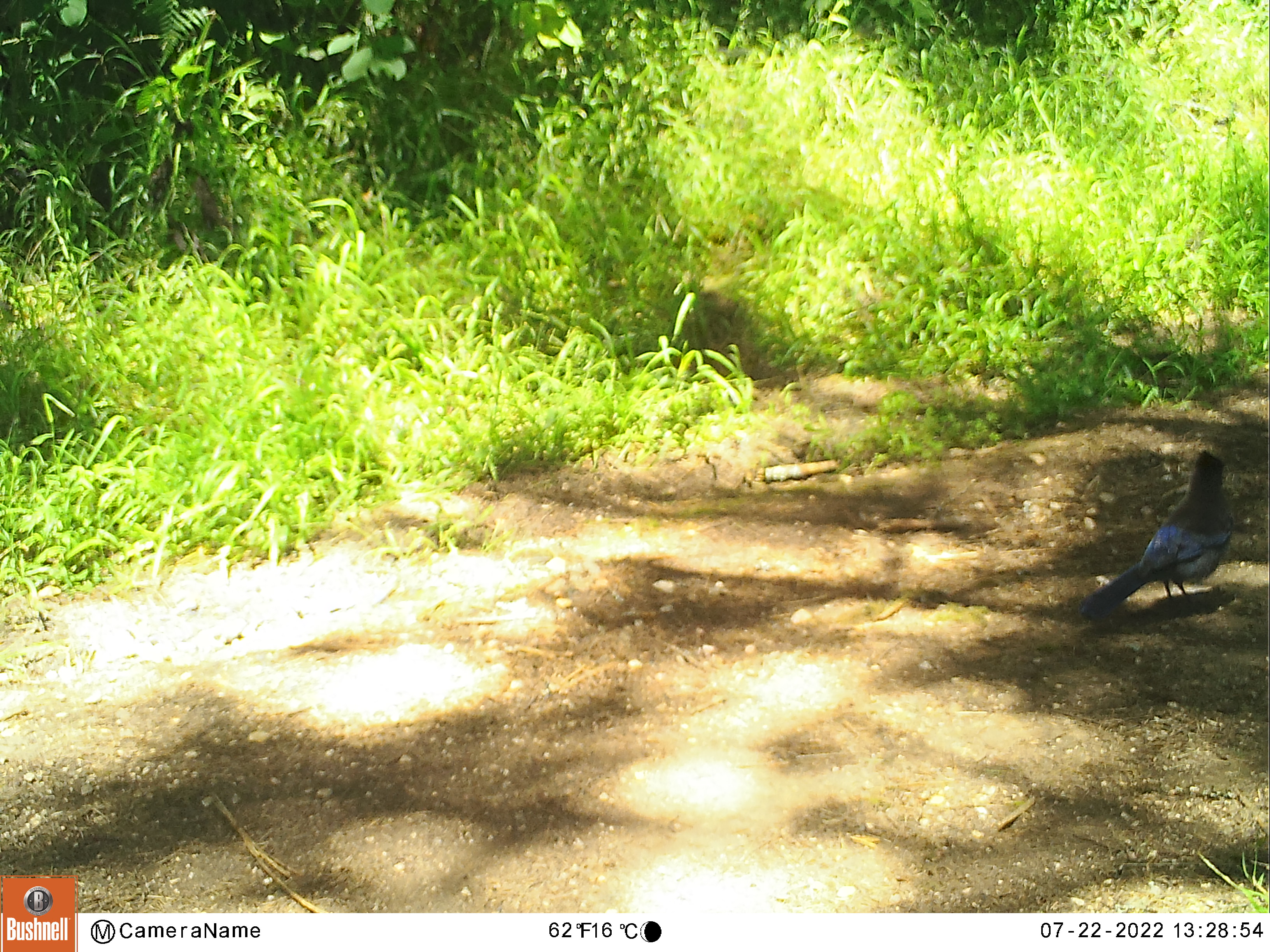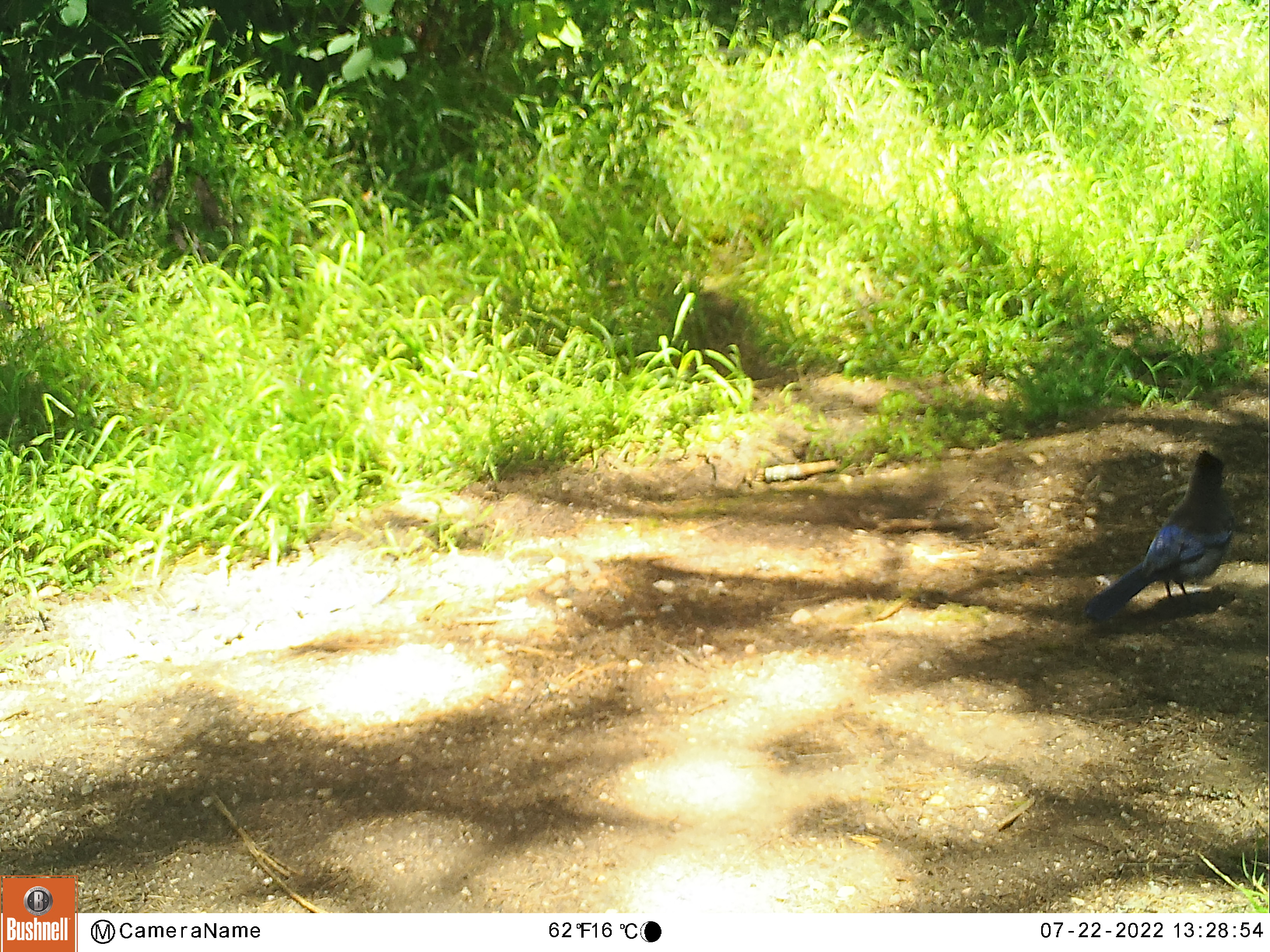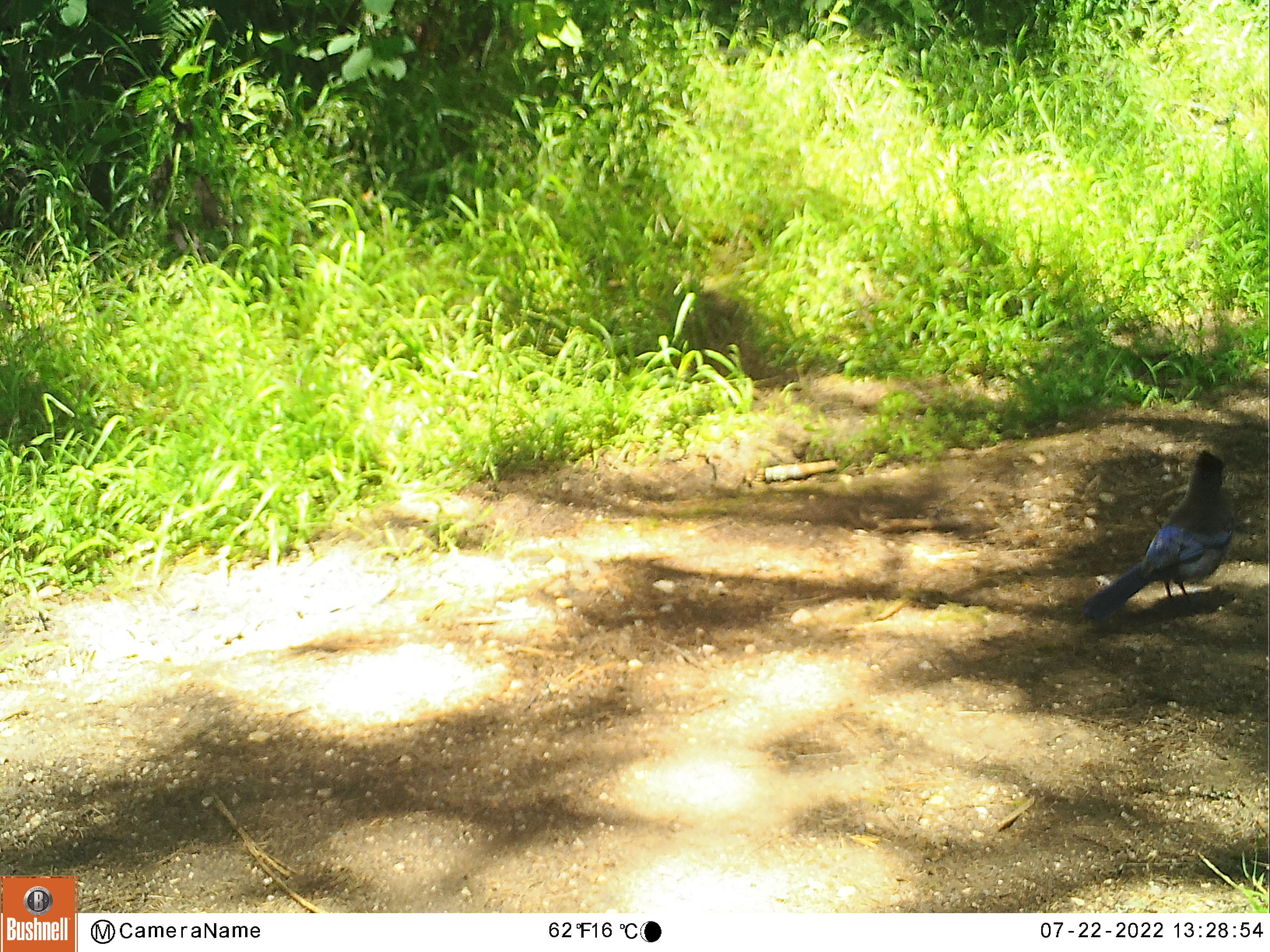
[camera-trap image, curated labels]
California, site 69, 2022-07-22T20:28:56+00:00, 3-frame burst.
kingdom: Animalia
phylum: Chordata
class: Aves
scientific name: Aves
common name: bird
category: unknown bird